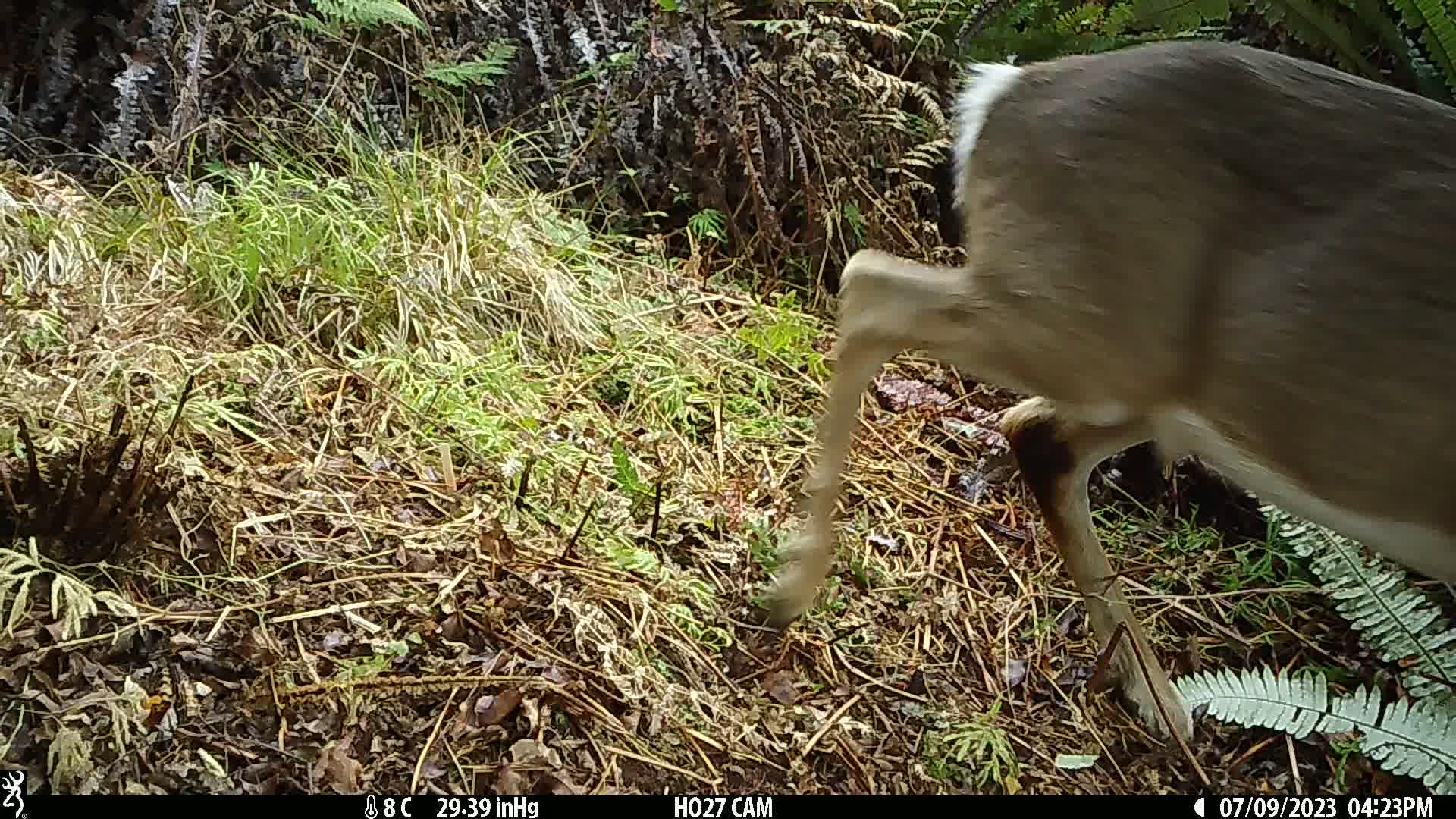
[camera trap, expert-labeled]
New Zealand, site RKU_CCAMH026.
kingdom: Animalia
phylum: Chordata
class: Mammalia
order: Artiodactyla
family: Cervidae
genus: Odocoileus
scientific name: Odocoileus virginianus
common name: white-tailed deer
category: white tailed deer